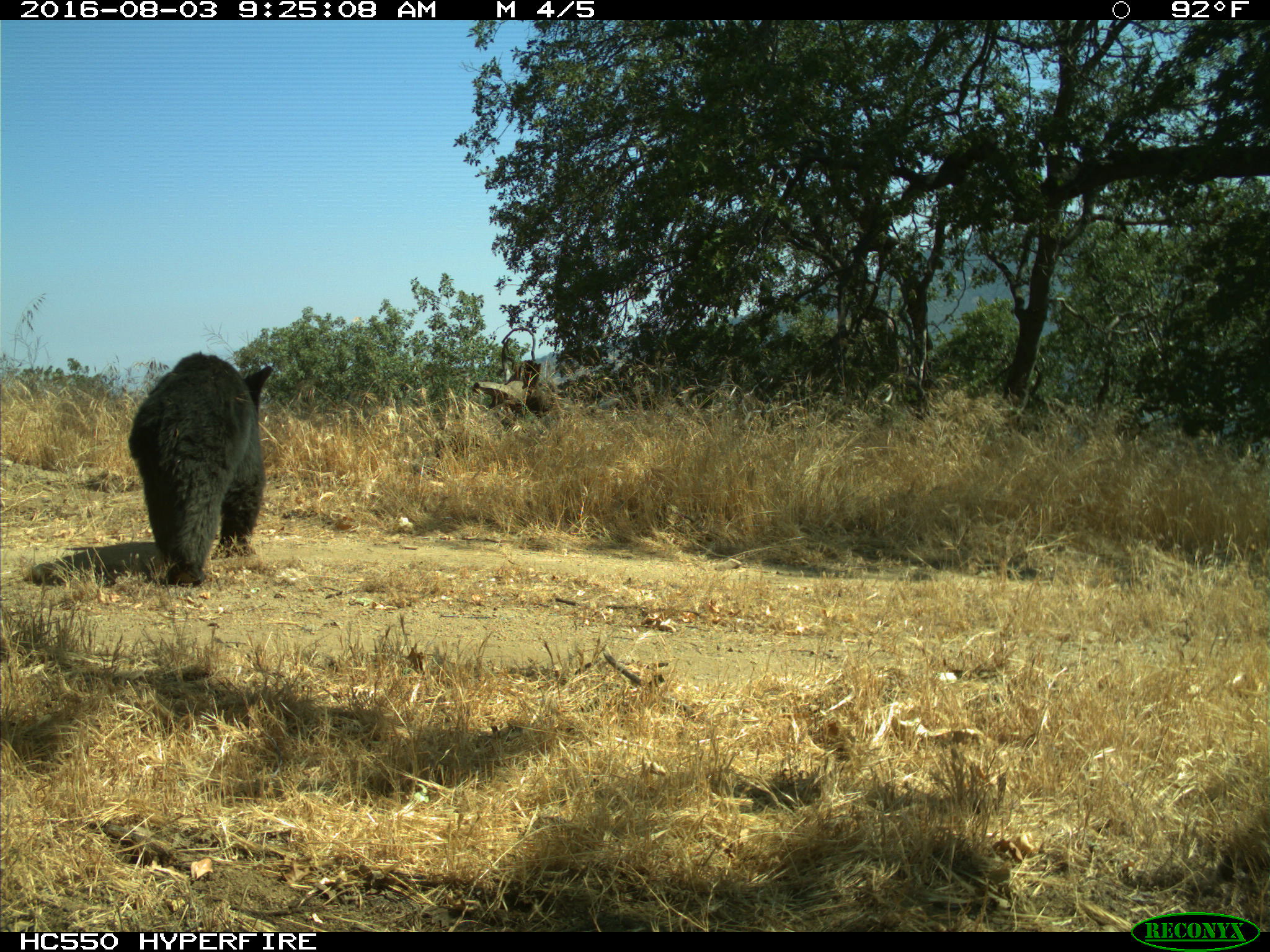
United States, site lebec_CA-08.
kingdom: Animalia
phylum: Chordata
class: Mammalia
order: Carnivora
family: Ursidae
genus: Ursus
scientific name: Ursus americanus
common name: american black bear